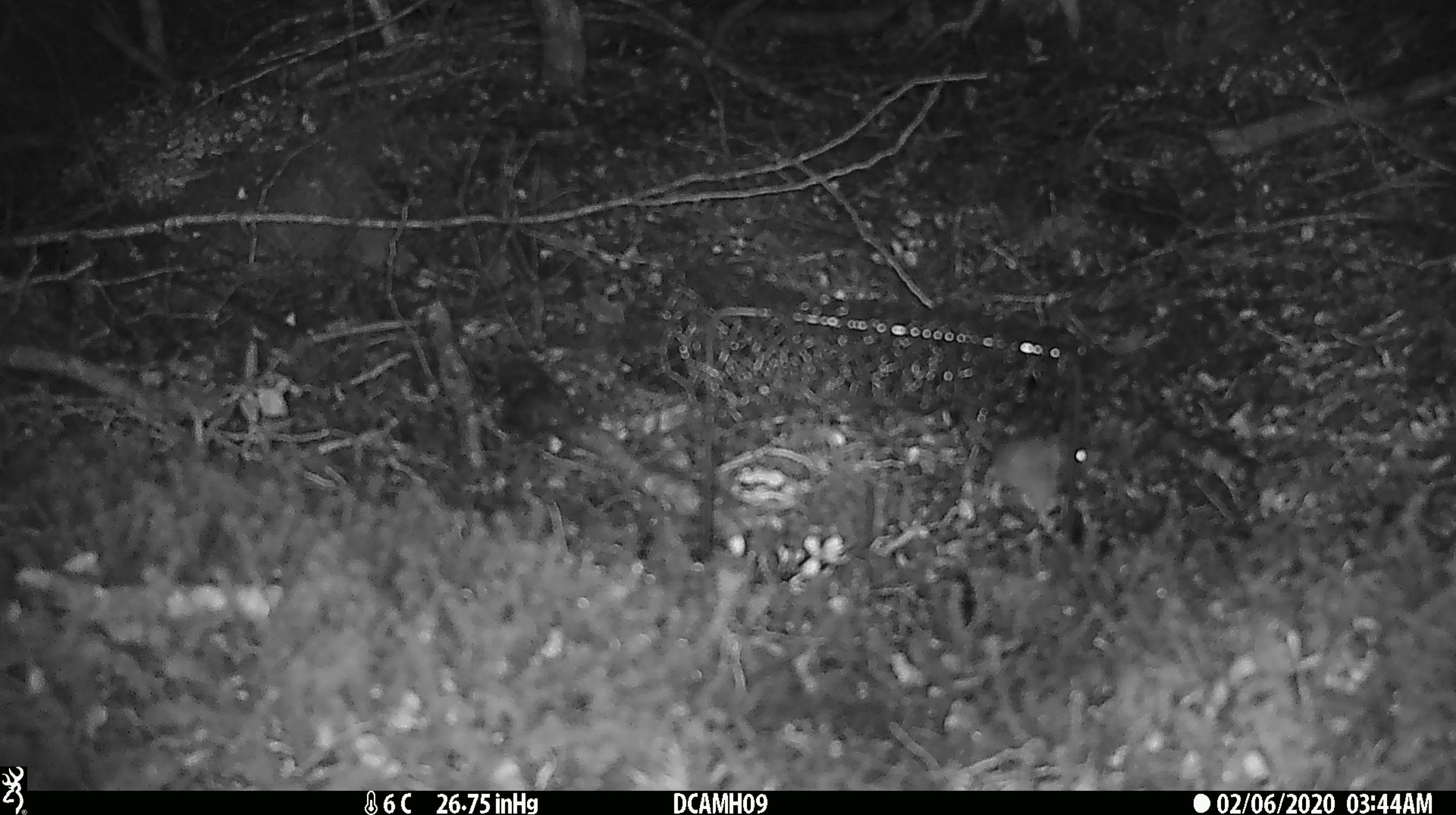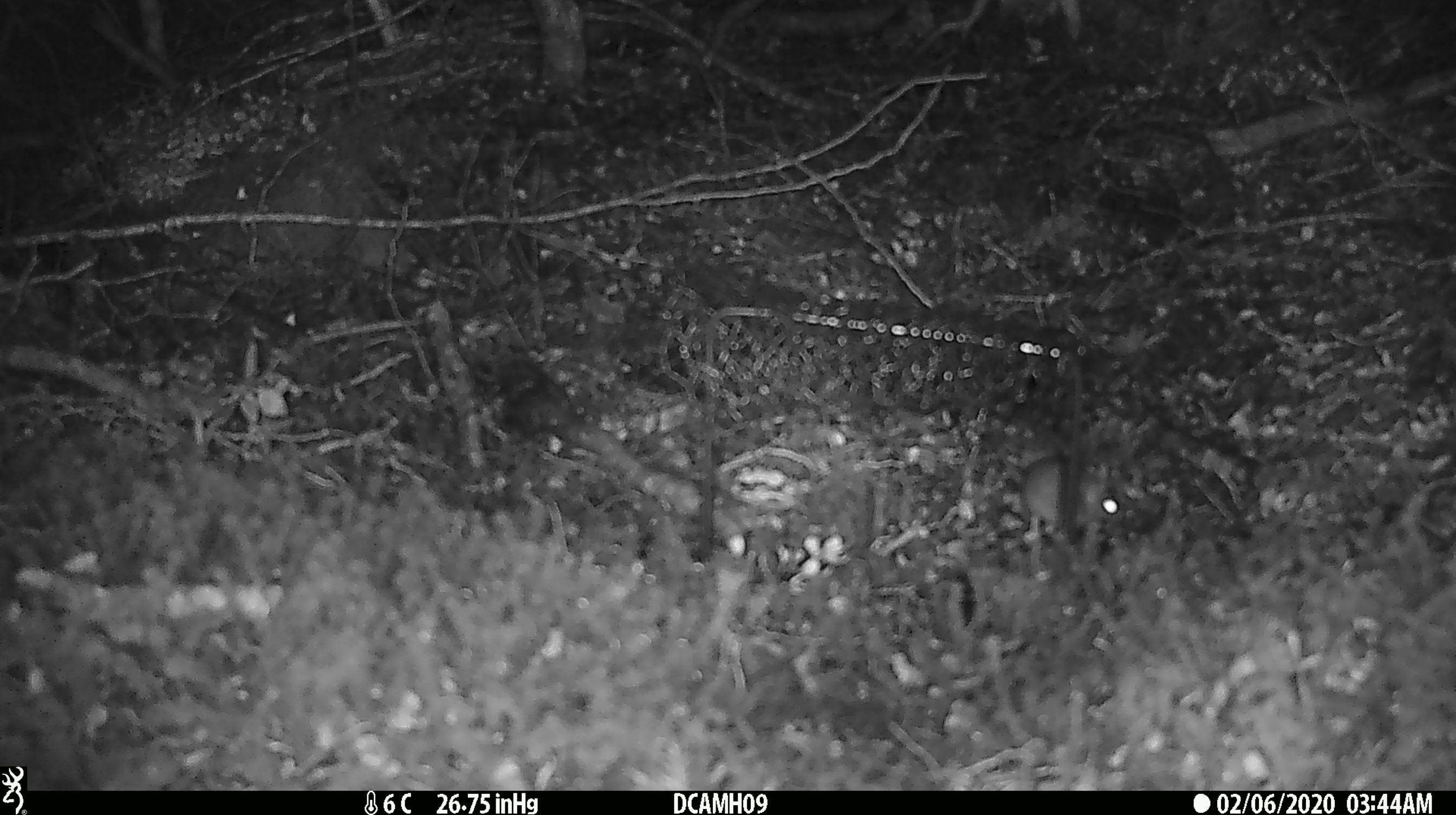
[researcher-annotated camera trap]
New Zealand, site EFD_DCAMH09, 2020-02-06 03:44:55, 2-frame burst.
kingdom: Animalia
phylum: Chordata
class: Mammalia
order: Rodentia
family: Muridae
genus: Mus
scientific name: Mus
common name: mouse